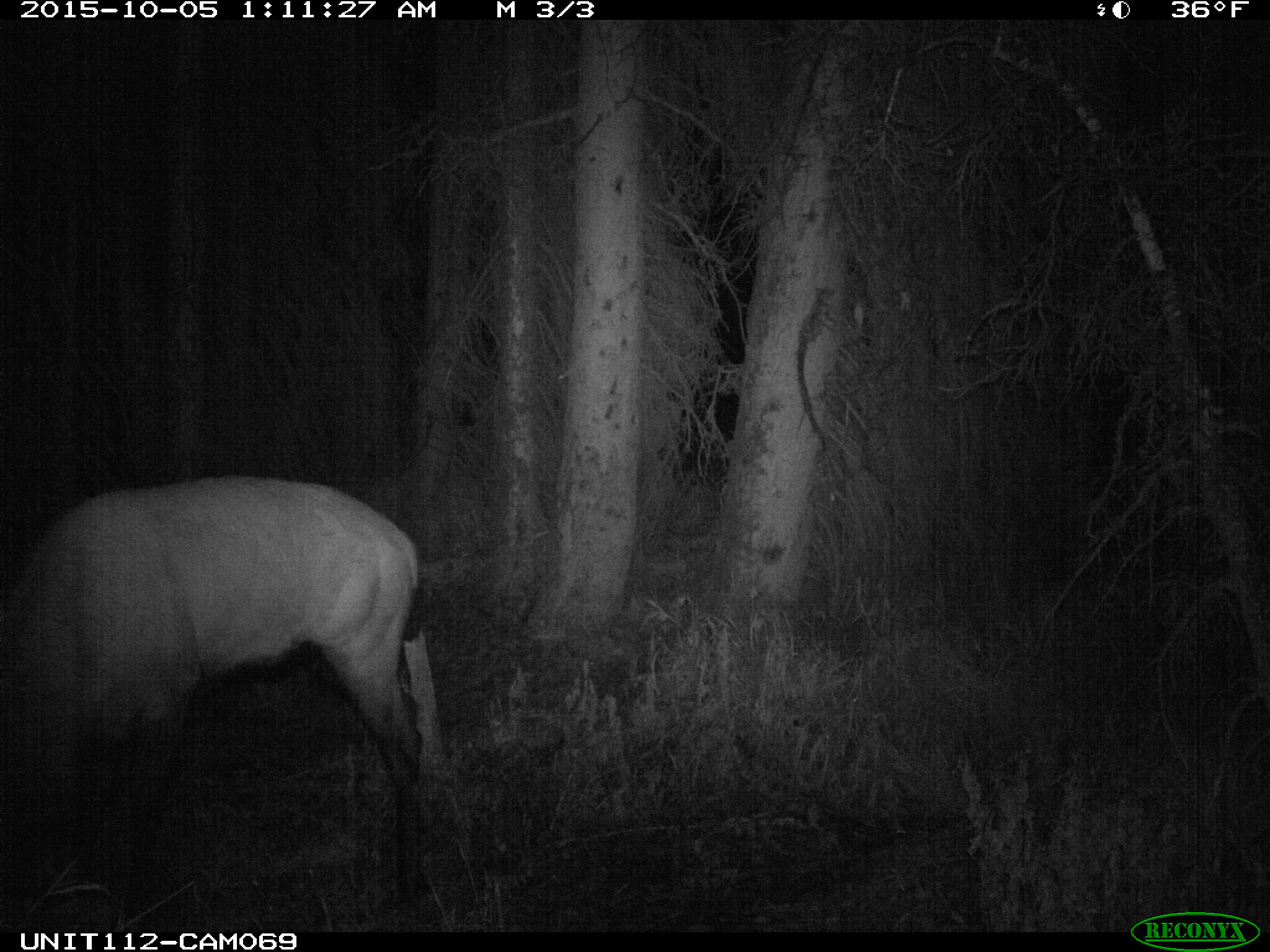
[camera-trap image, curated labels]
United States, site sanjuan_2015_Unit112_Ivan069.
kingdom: Animalia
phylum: Chordata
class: Mammalia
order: Artiodactyla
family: Cervidae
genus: Cervus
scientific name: Cervus elaphus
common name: red deer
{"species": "Cervus elaphus (red deer)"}